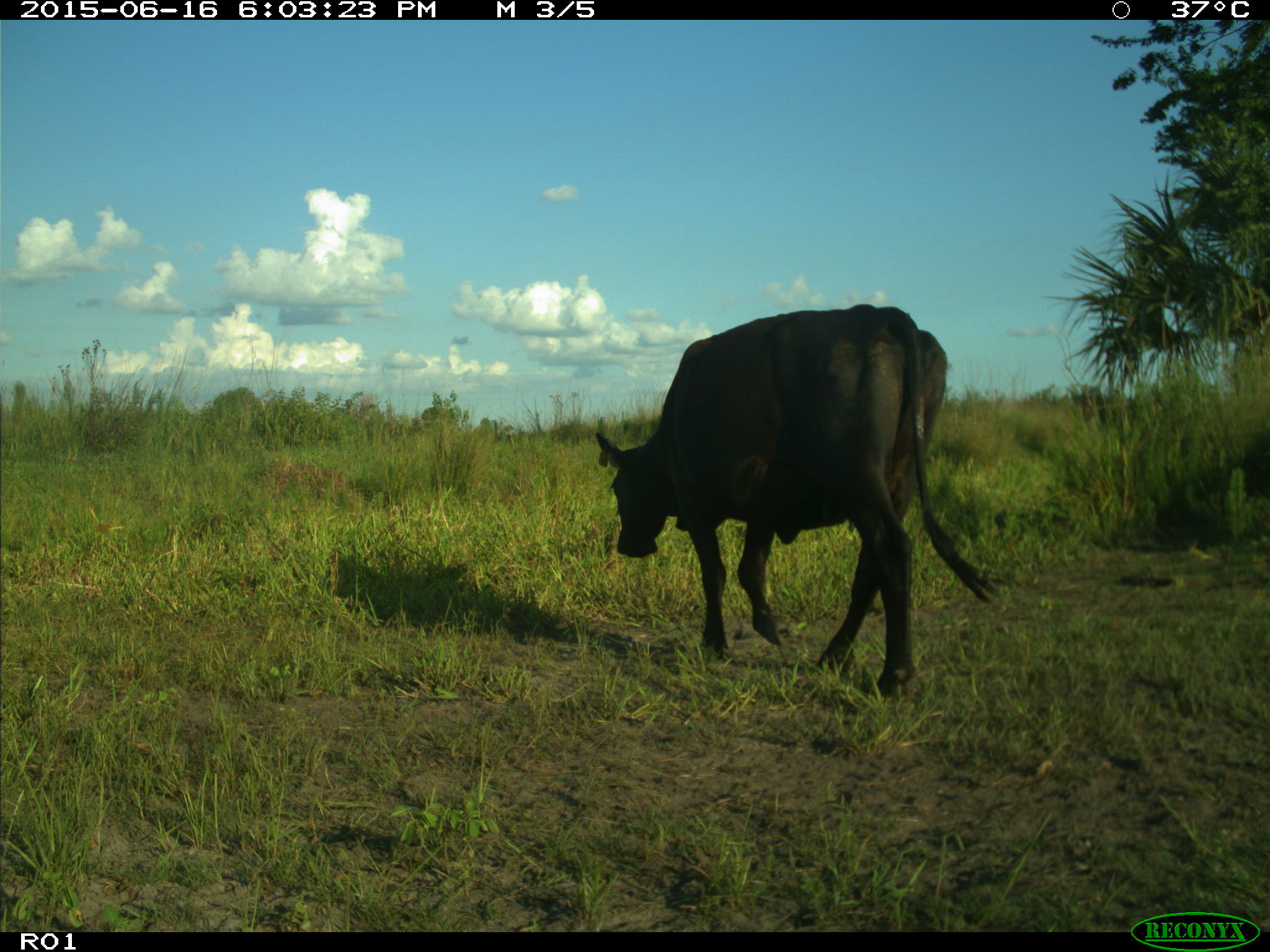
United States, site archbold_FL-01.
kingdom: Animalia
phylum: Chordata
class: Mammalia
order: Artiodactyla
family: Bovidae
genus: Bos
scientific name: Bos taurus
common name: domestic cow